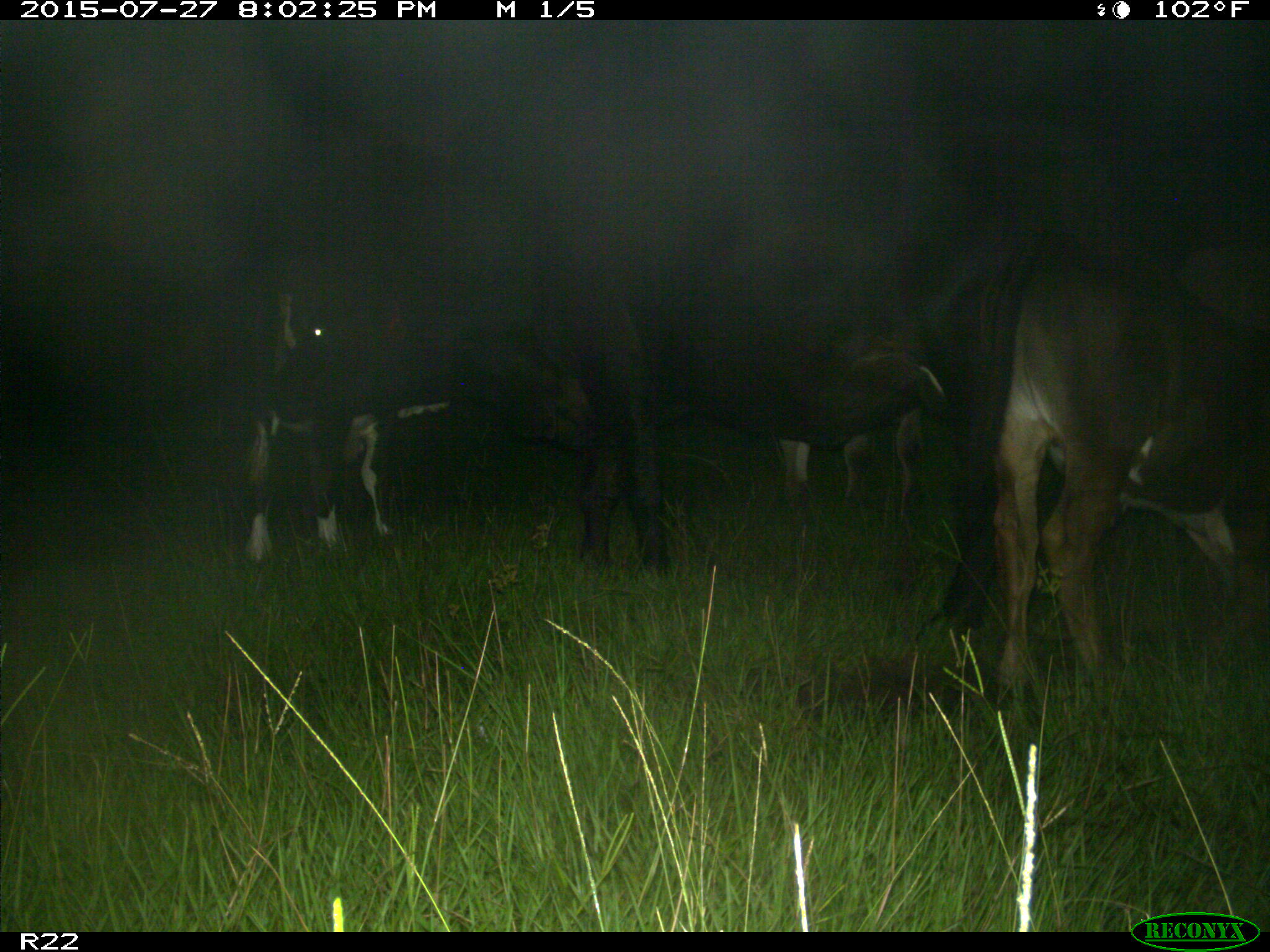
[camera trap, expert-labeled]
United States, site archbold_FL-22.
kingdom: Animalia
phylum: Chordata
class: Mammalia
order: Artiodactyla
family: Bovidae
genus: Bos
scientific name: Bos taurus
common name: domestic cow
Bos taurus (domestic cow).